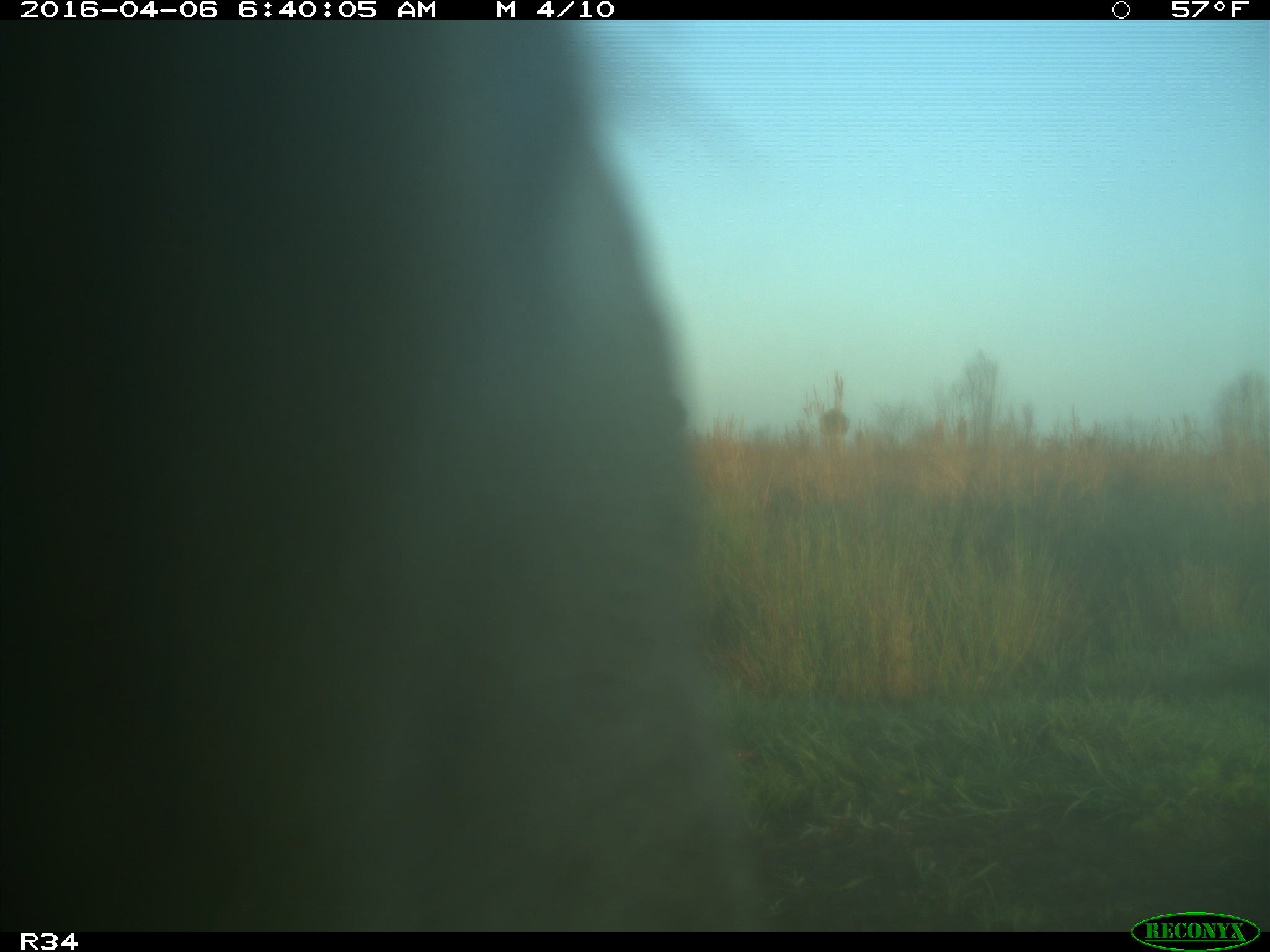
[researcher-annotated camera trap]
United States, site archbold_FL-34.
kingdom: Animalia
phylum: Chordata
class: Mammalia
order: Artiodactyla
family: Bovidae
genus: Bos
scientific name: Bos taurus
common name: domestic cow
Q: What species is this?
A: Bos taurus (domestic cow).